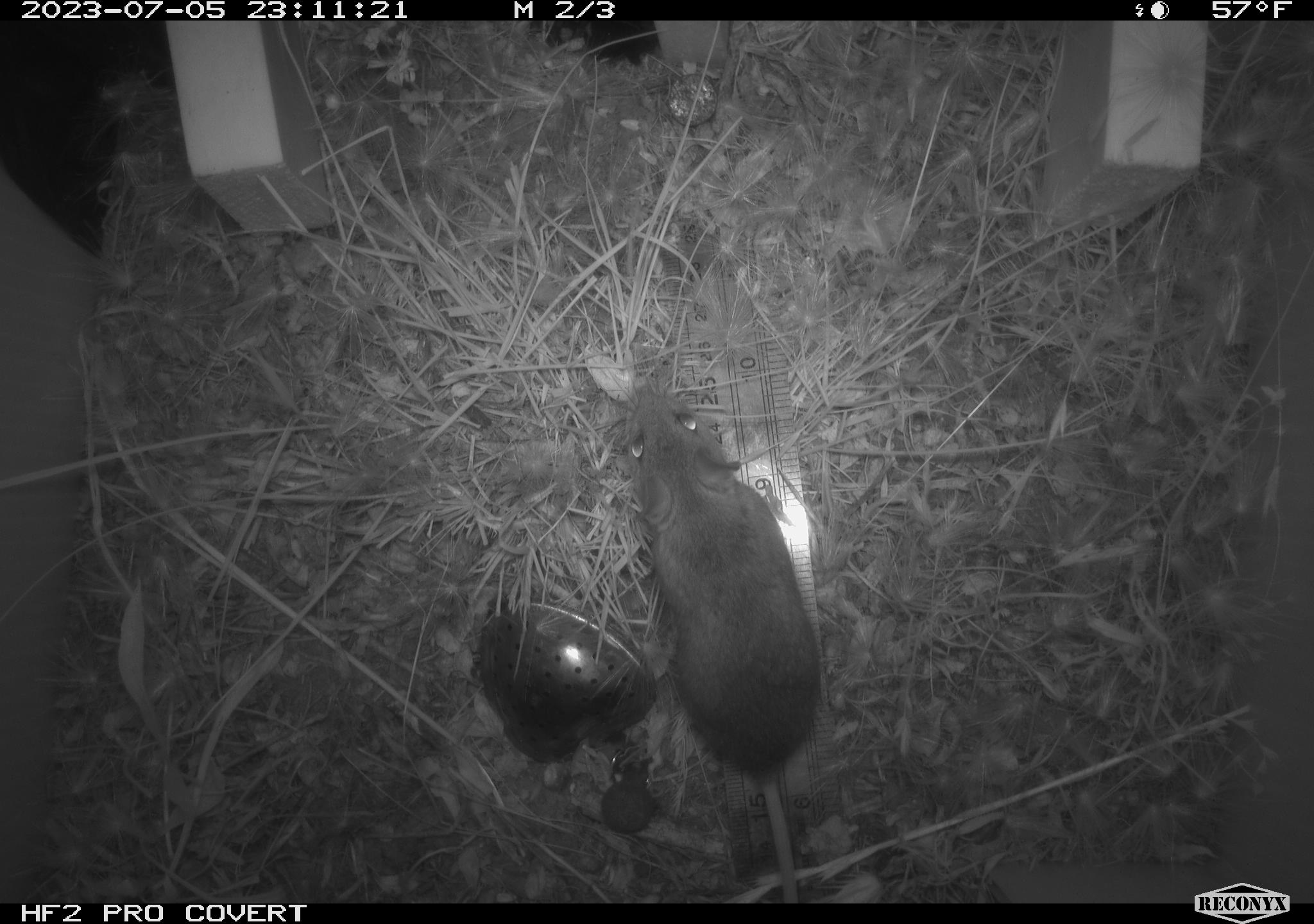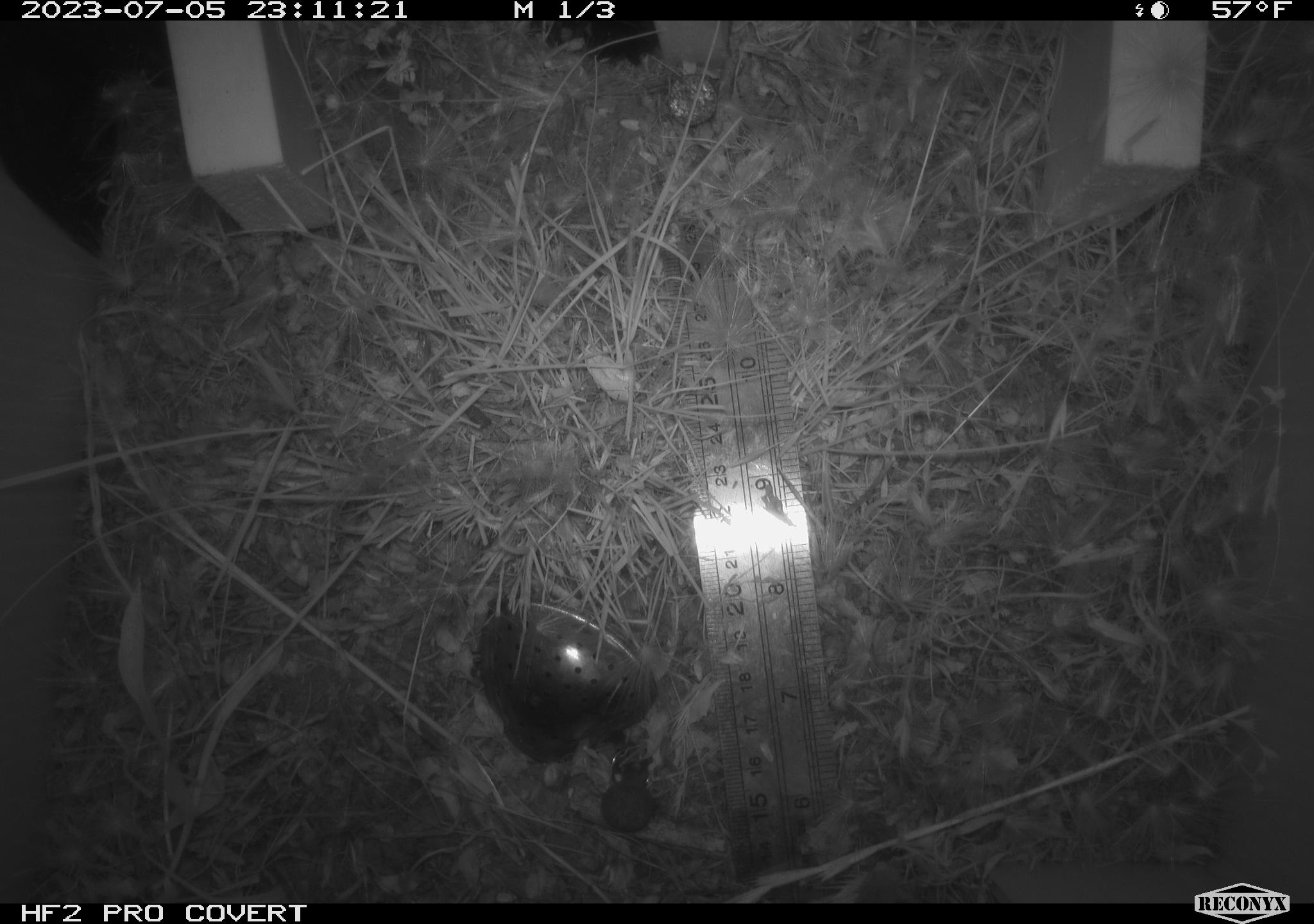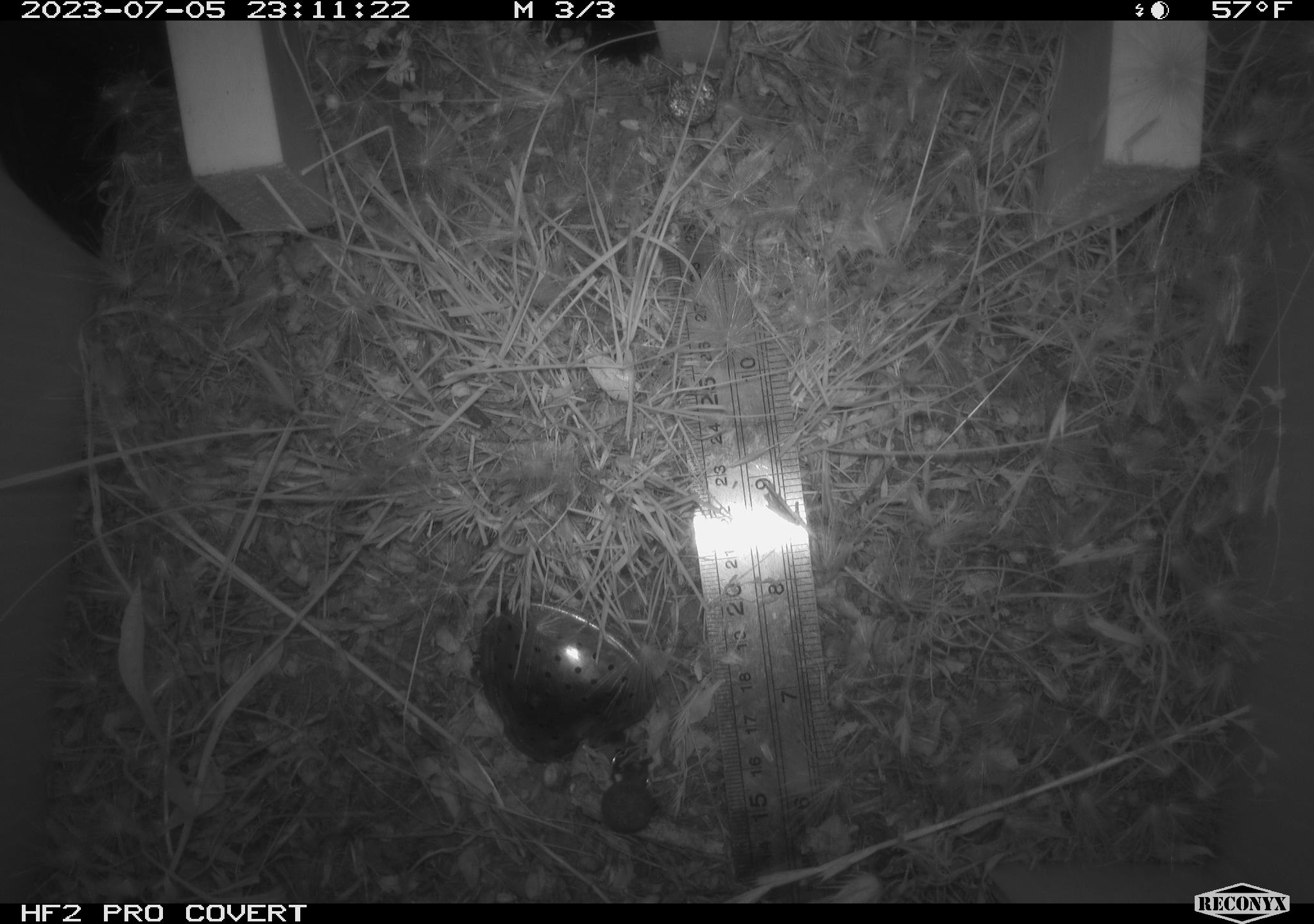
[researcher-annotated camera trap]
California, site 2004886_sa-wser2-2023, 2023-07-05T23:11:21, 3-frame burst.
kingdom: Animalia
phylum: Chordata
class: Mammalia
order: Rodentia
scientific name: Rodentia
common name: mouse species